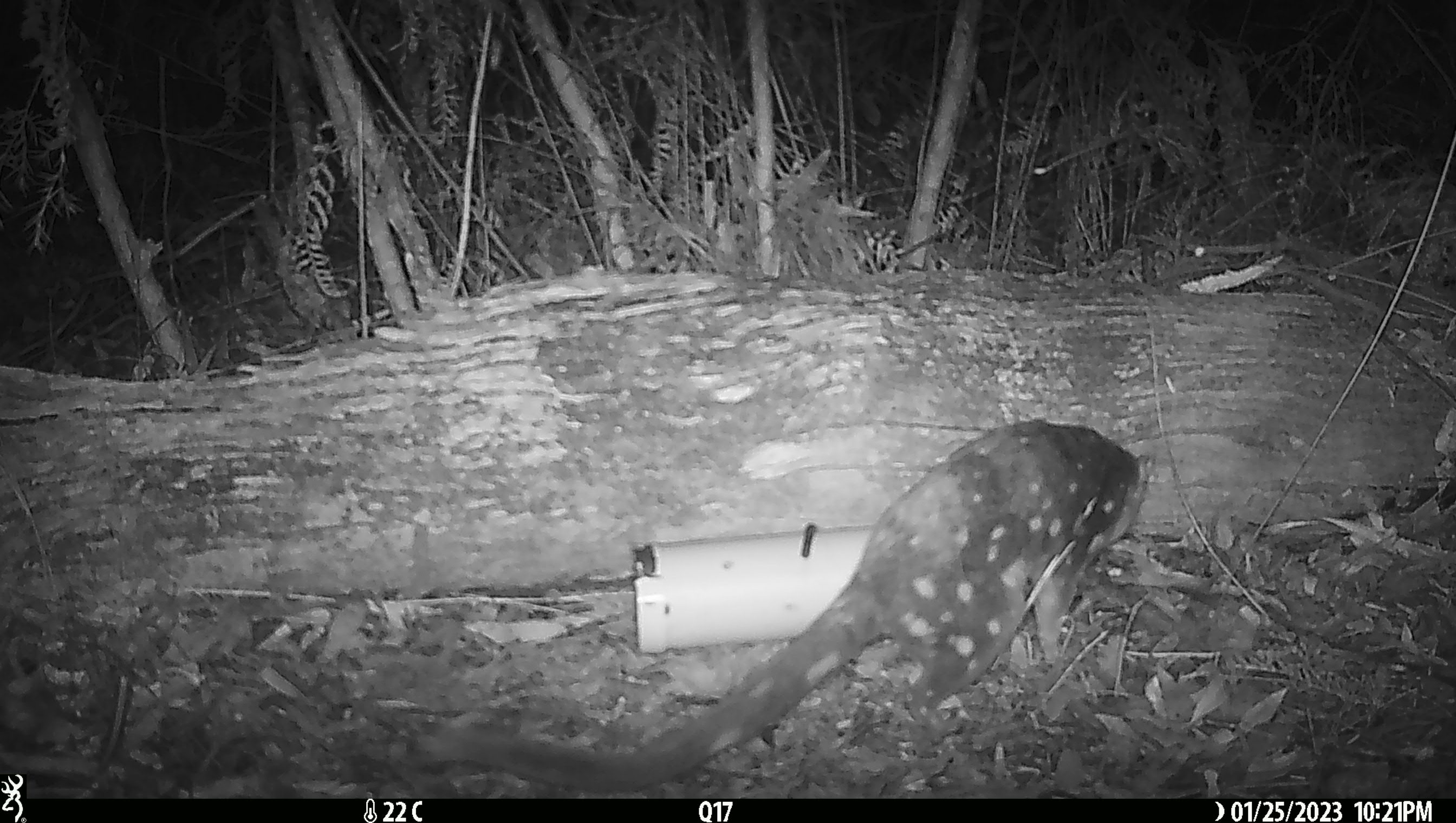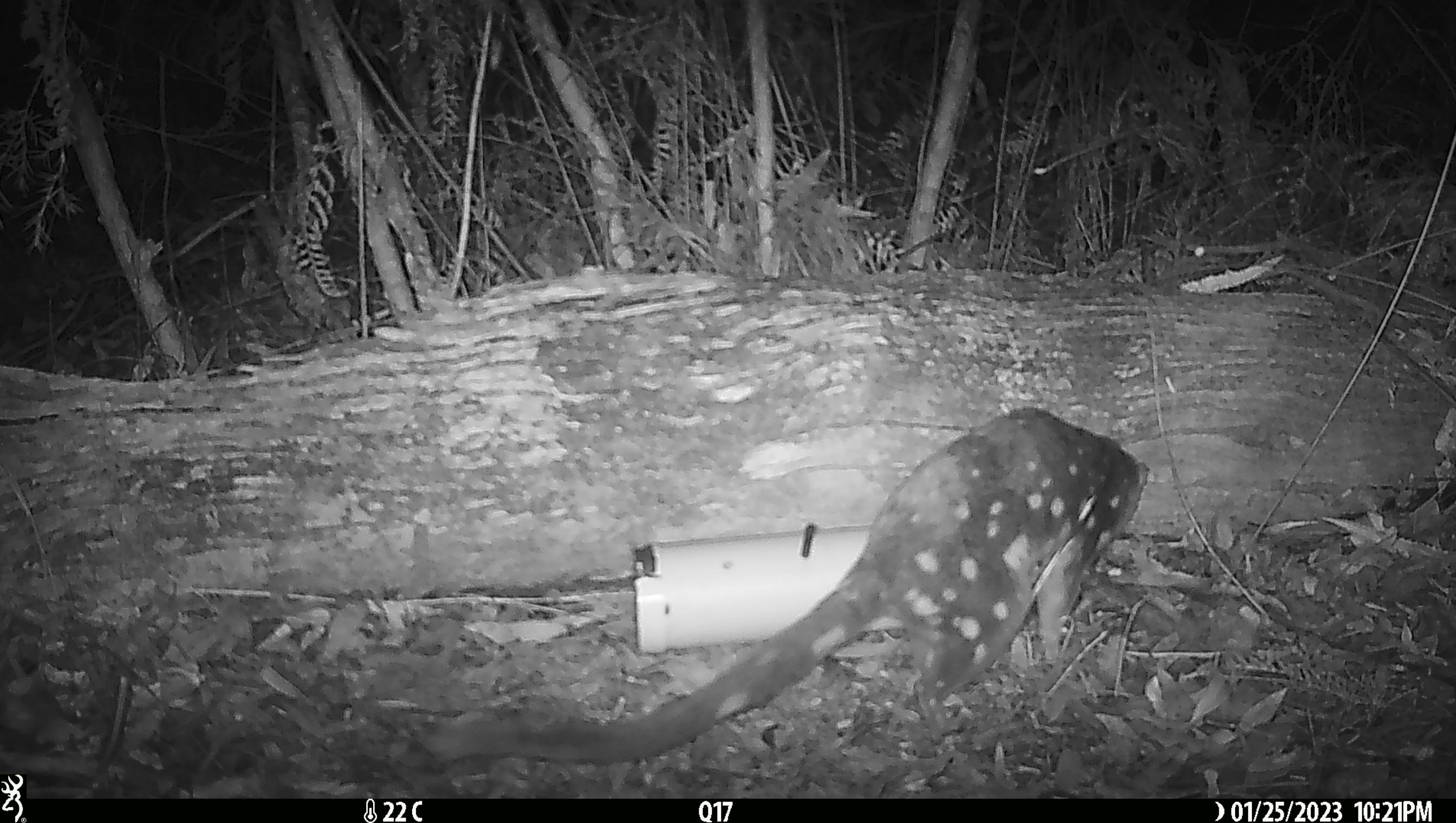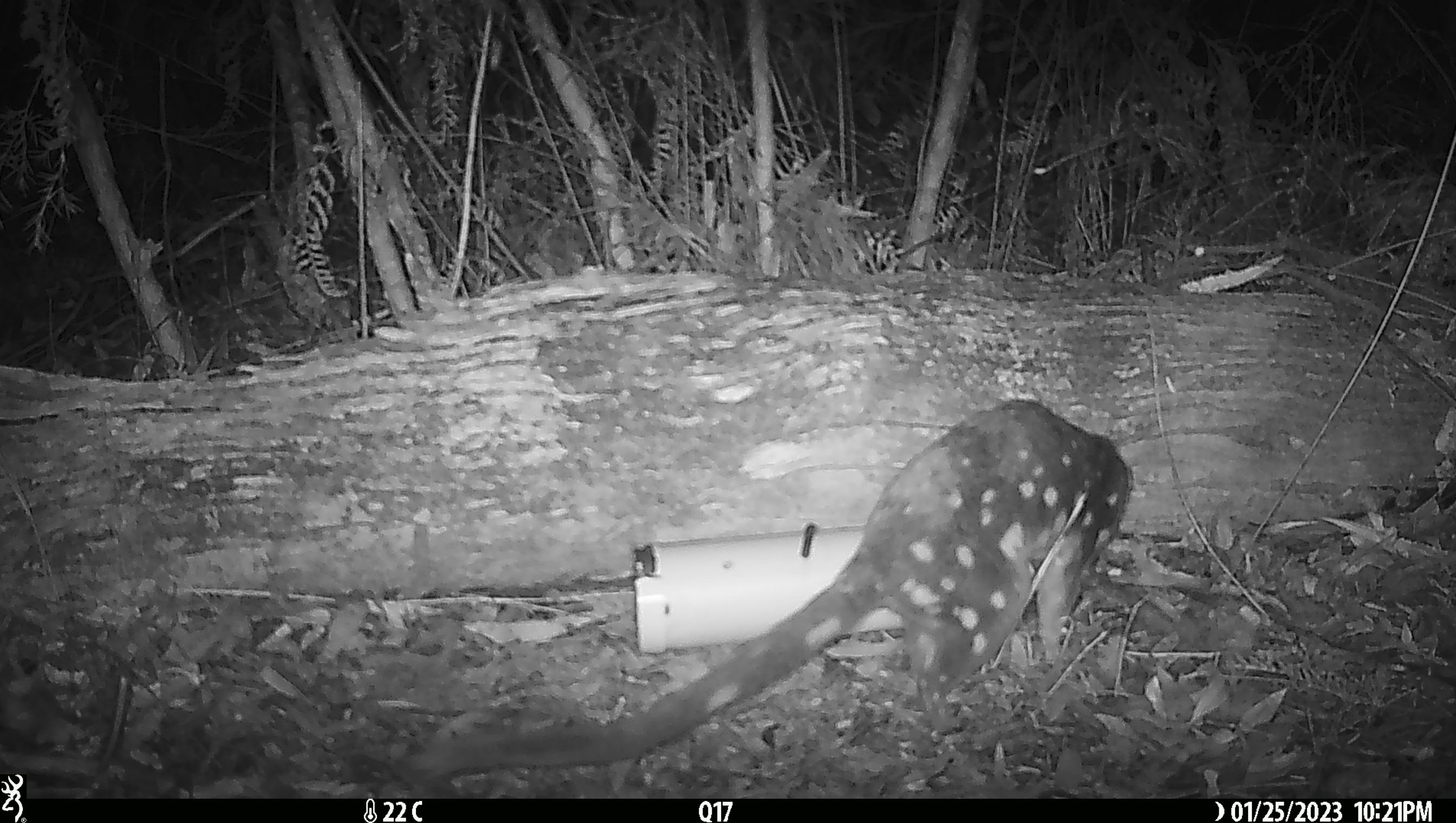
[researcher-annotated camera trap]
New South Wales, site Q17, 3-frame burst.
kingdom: Animalia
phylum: Chordata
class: Mammalia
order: Dasyuromorphia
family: Dasyuridae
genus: Dasyurus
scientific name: Dasyurus maculatus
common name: spotted-tailed quoll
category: quoll